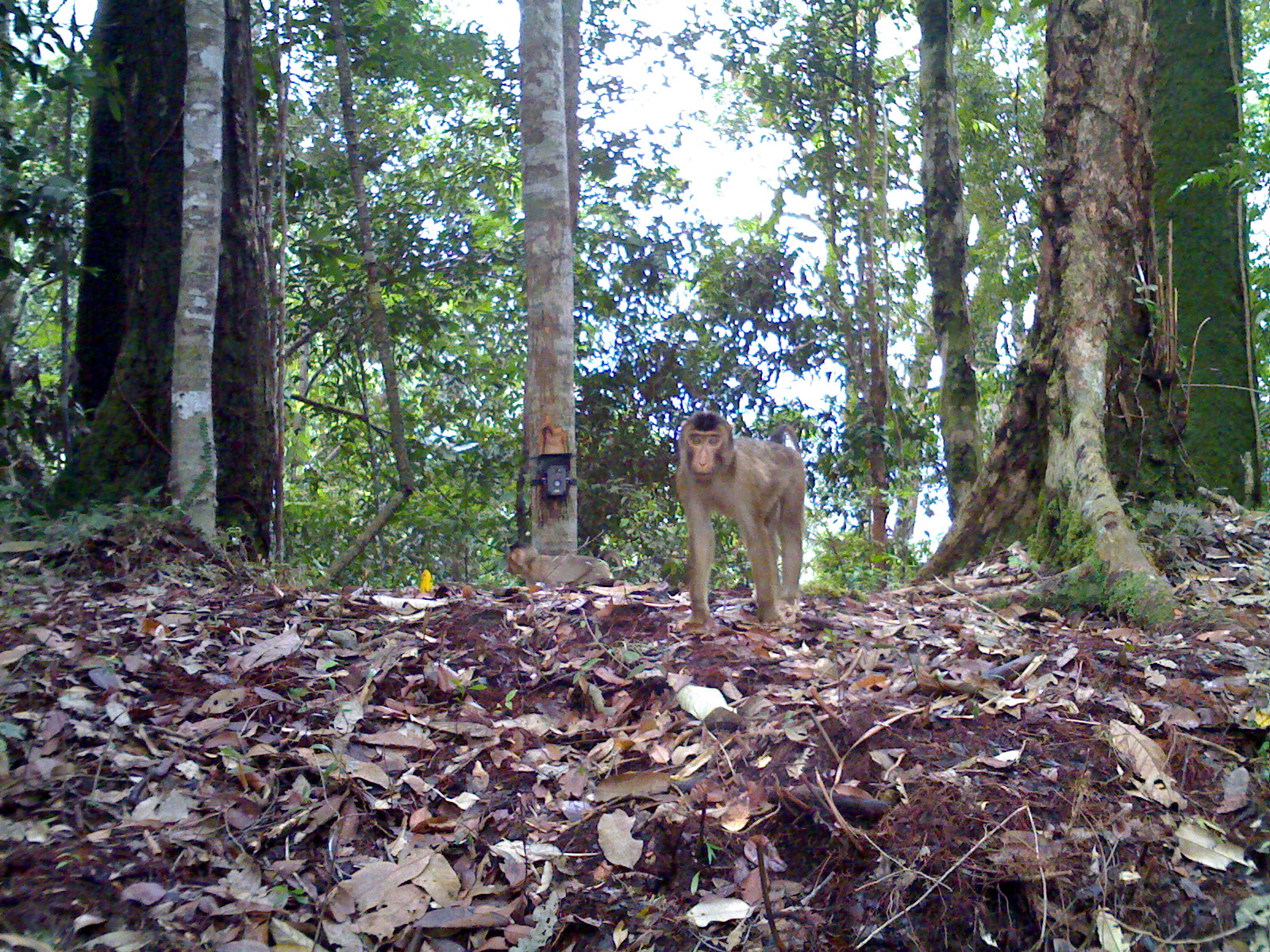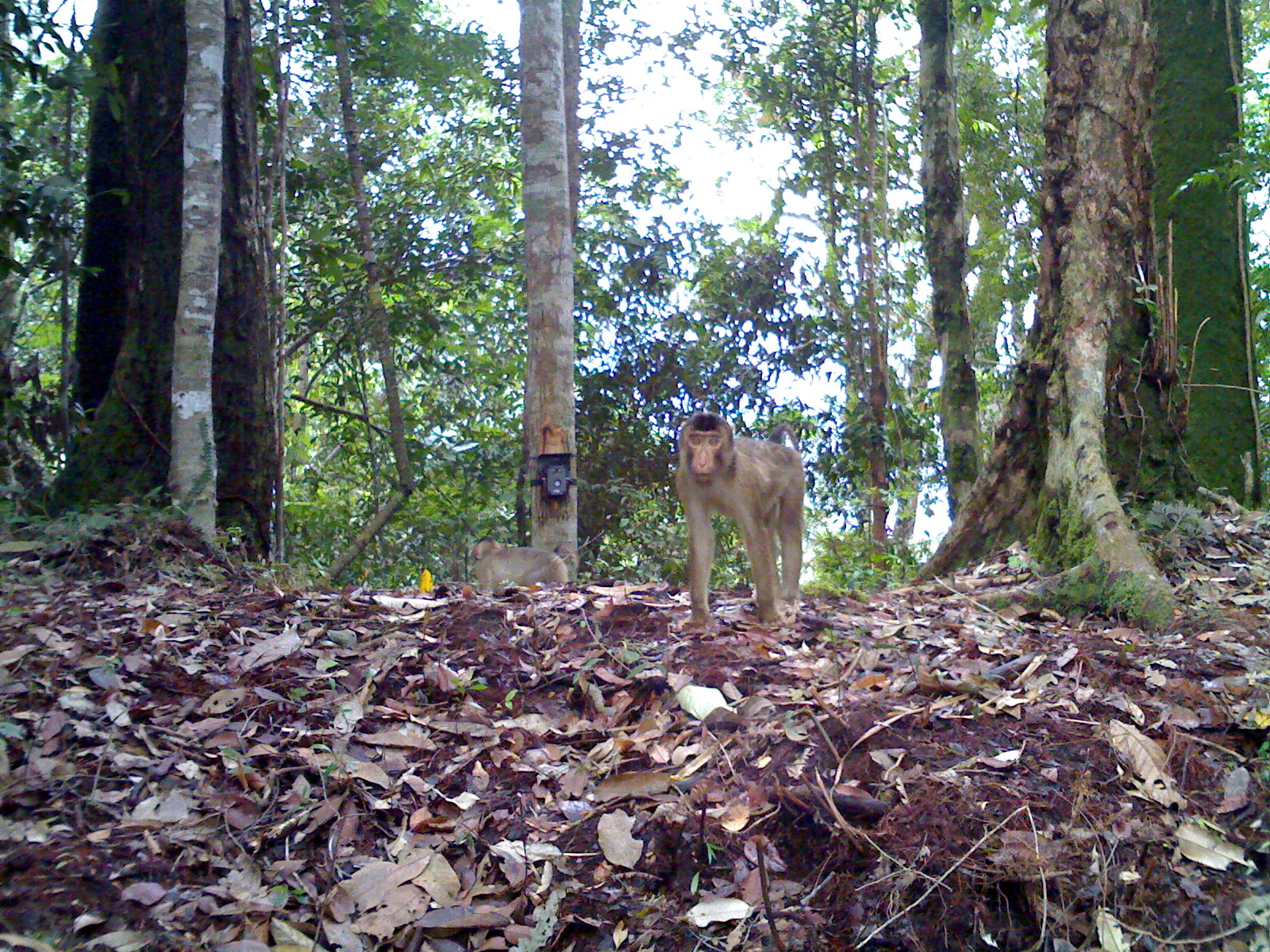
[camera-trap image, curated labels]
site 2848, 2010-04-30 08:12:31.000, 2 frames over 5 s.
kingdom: Animalia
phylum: Chordata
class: Mammalia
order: Primates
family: Cercopithecidae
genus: Macaca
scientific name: Macaca nemestrina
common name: southern pig-tailed macaque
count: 1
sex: female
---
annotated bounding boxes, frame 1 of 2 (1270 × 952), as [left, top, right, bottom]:
macaca nemestrina: [676, 407, 808, 633]; [502, 539, 625, 587]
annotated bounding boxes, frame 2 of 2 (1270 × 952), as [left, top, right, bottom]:
macaca nemestrina: [671, 409, 807, 631]; [470, 536, 566, 596]